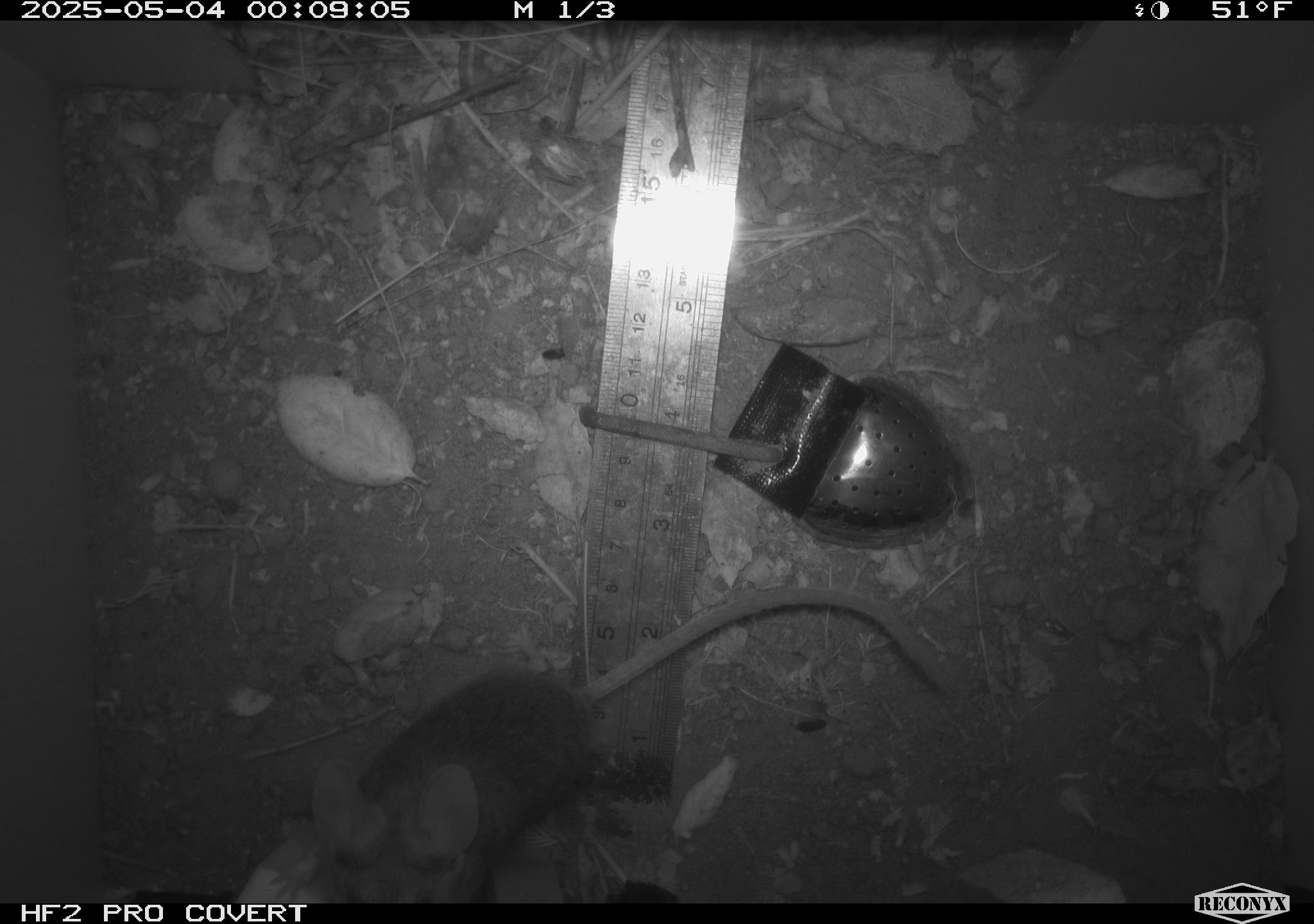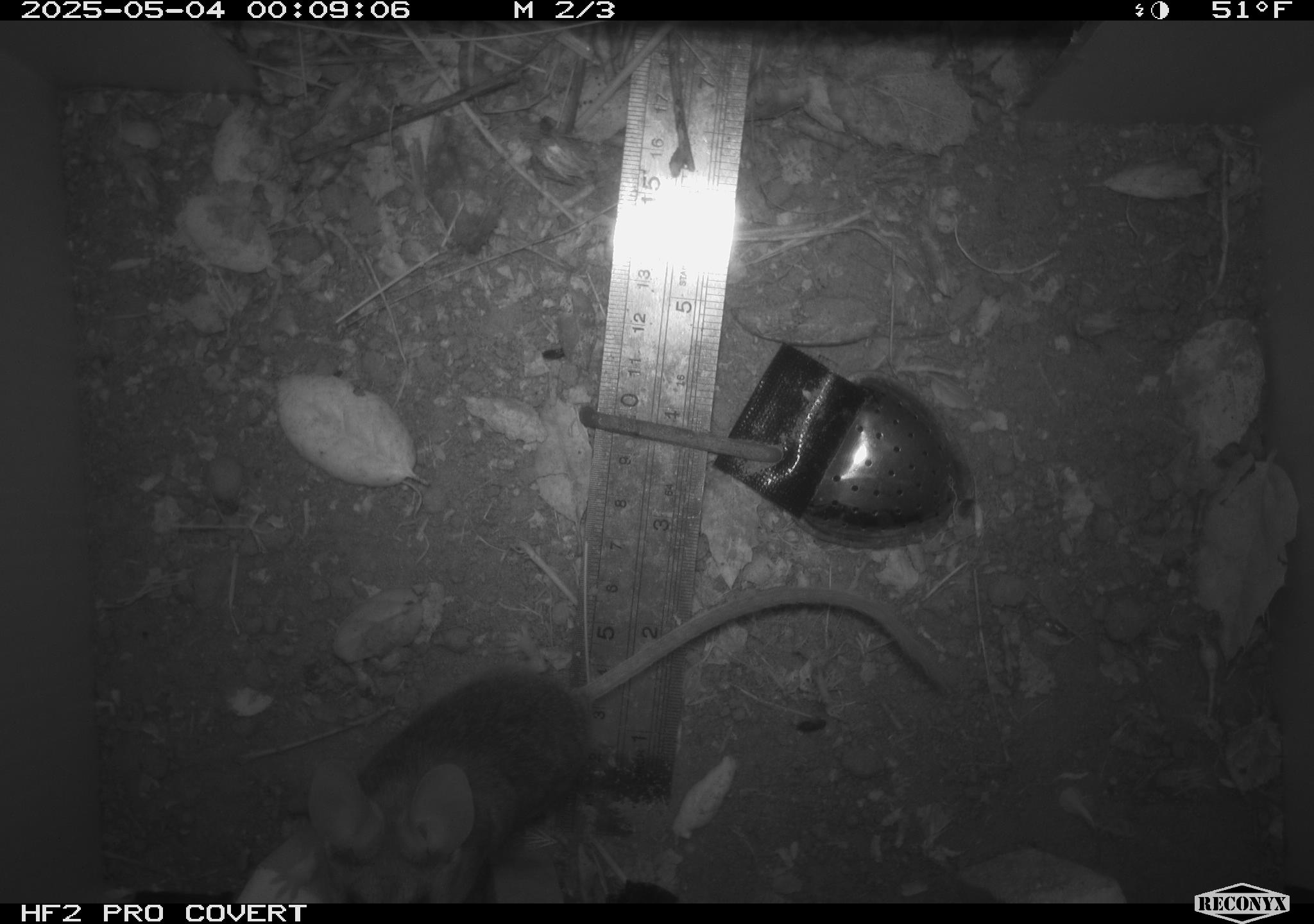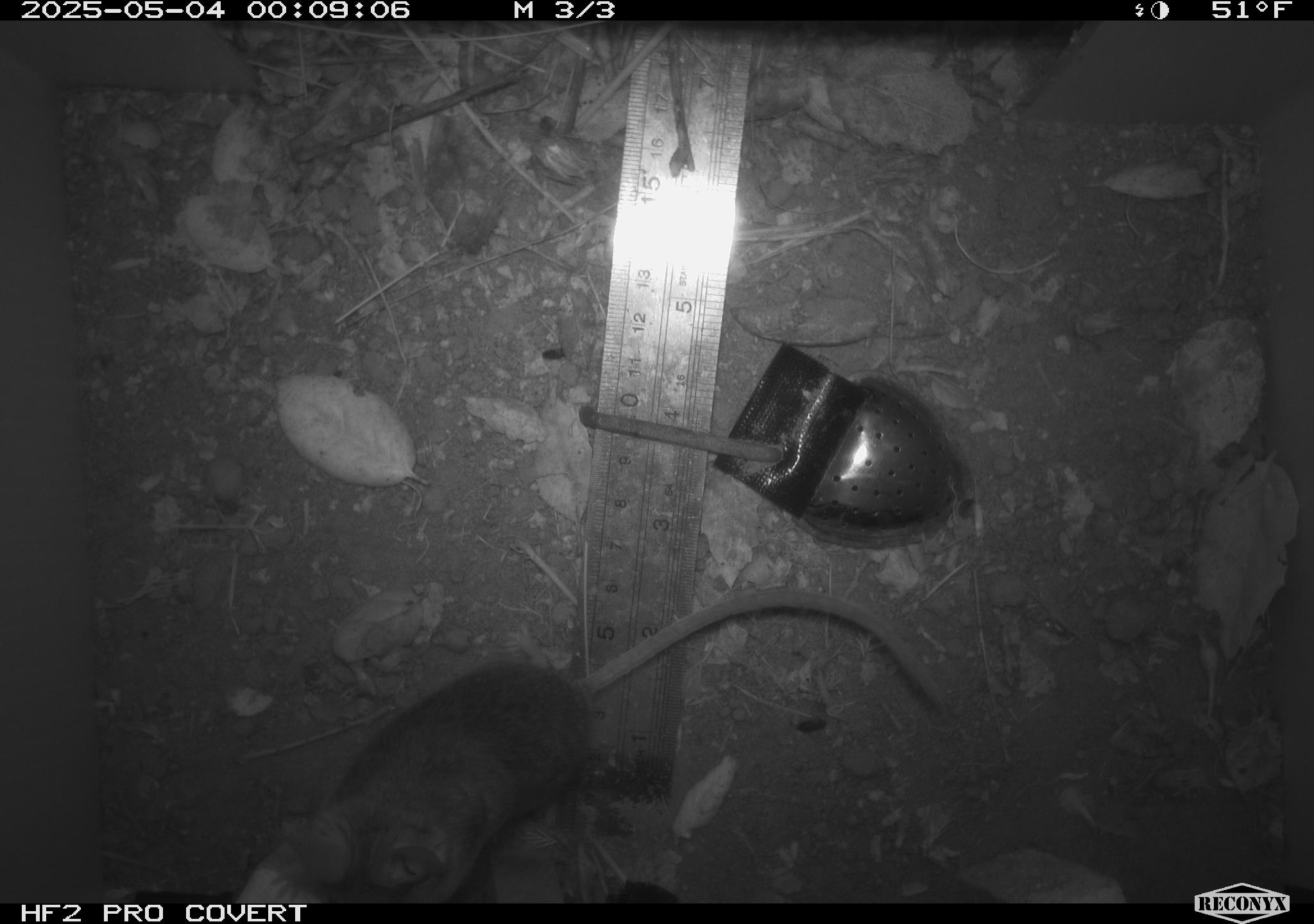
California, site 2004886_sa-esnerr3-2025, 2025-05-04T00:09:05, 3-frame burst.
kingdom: Animalia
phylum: Chordata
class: Mammalia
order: Rodentia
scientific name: Rodentia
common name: rodent